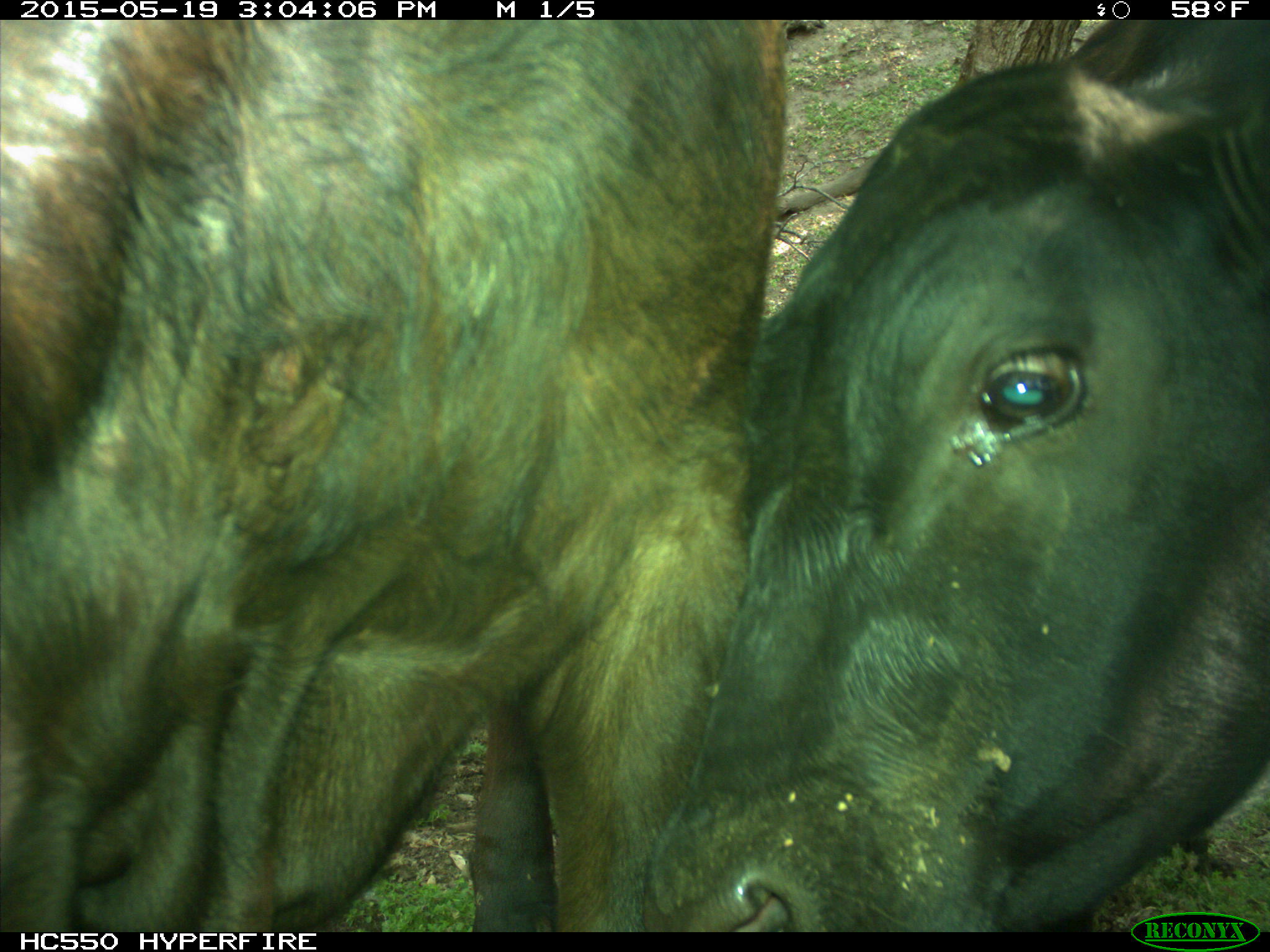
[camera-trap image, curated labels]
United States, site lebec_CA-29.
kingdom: Animalia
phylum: Chordata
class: Mammalia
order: Artiodactyla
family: Bovidae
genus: Bos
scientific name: Bos taurus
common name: domestic cow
Bos taurus (domestic cow).